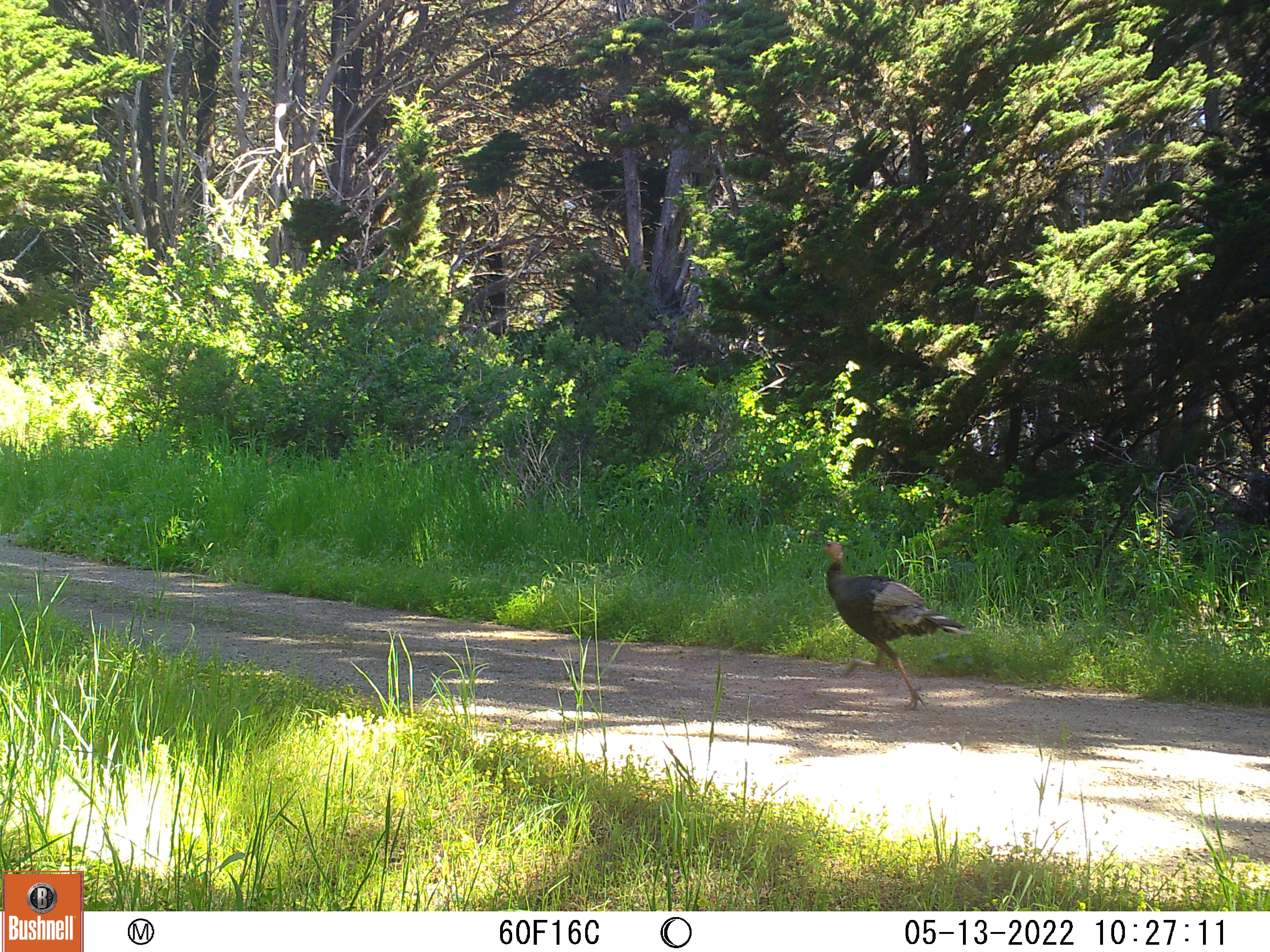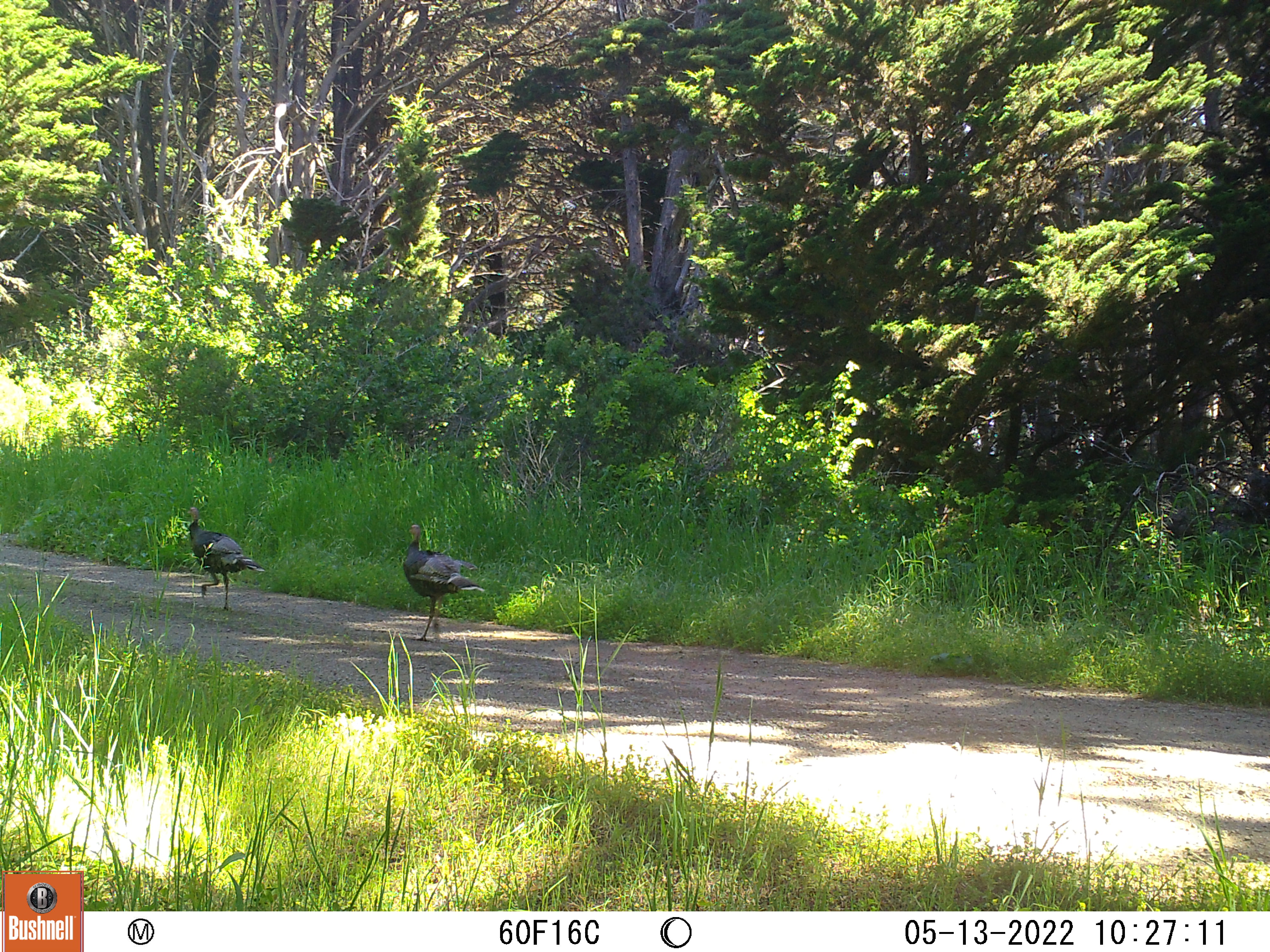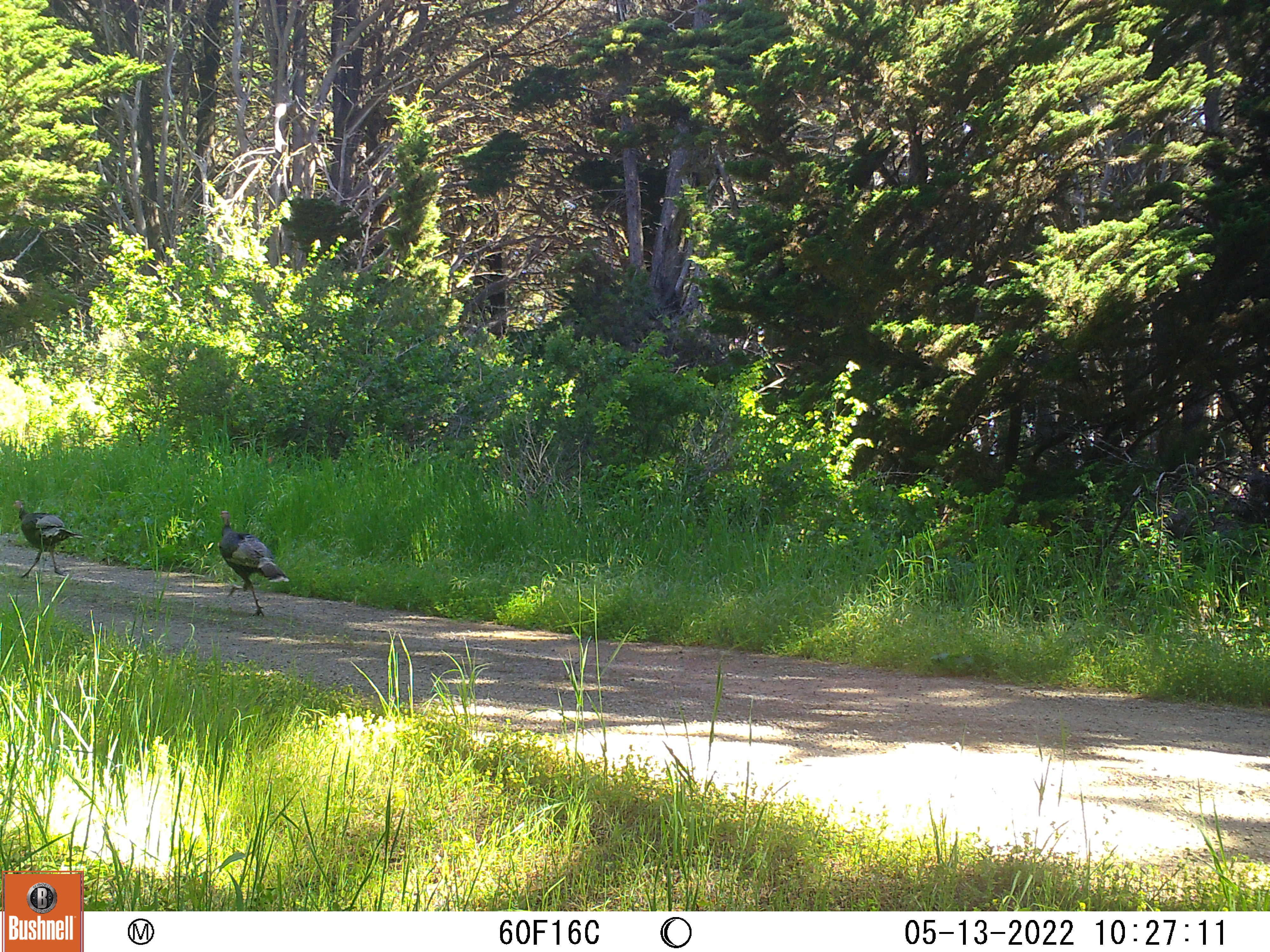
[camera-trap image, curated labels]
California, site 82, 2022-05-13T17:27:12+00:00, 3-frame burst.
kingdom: Animalia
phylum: Chordata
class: Aves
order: Galliformes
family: Phasianidae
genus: Meleagris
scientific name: Meleagris gallopavo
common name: turkey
Turkey (Meleagris gallopavo).